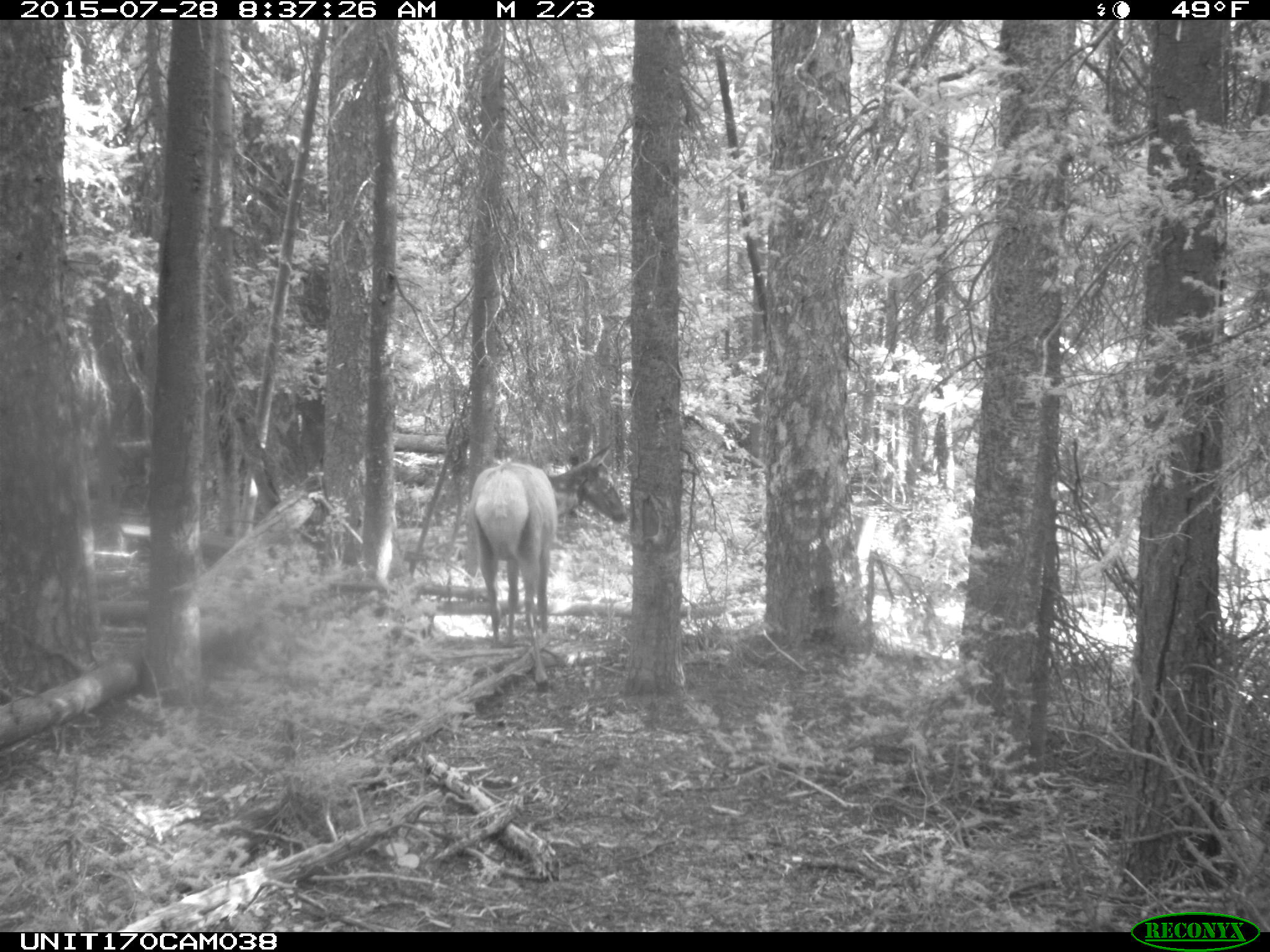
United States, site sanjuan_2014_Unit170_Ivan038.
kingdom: Animalia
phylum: Chordata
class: Mammalia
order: Artiodactyla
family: Cervidae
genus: Cervus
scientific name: Cervus elaphus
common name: red deer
Cervus elaphus (red deer).